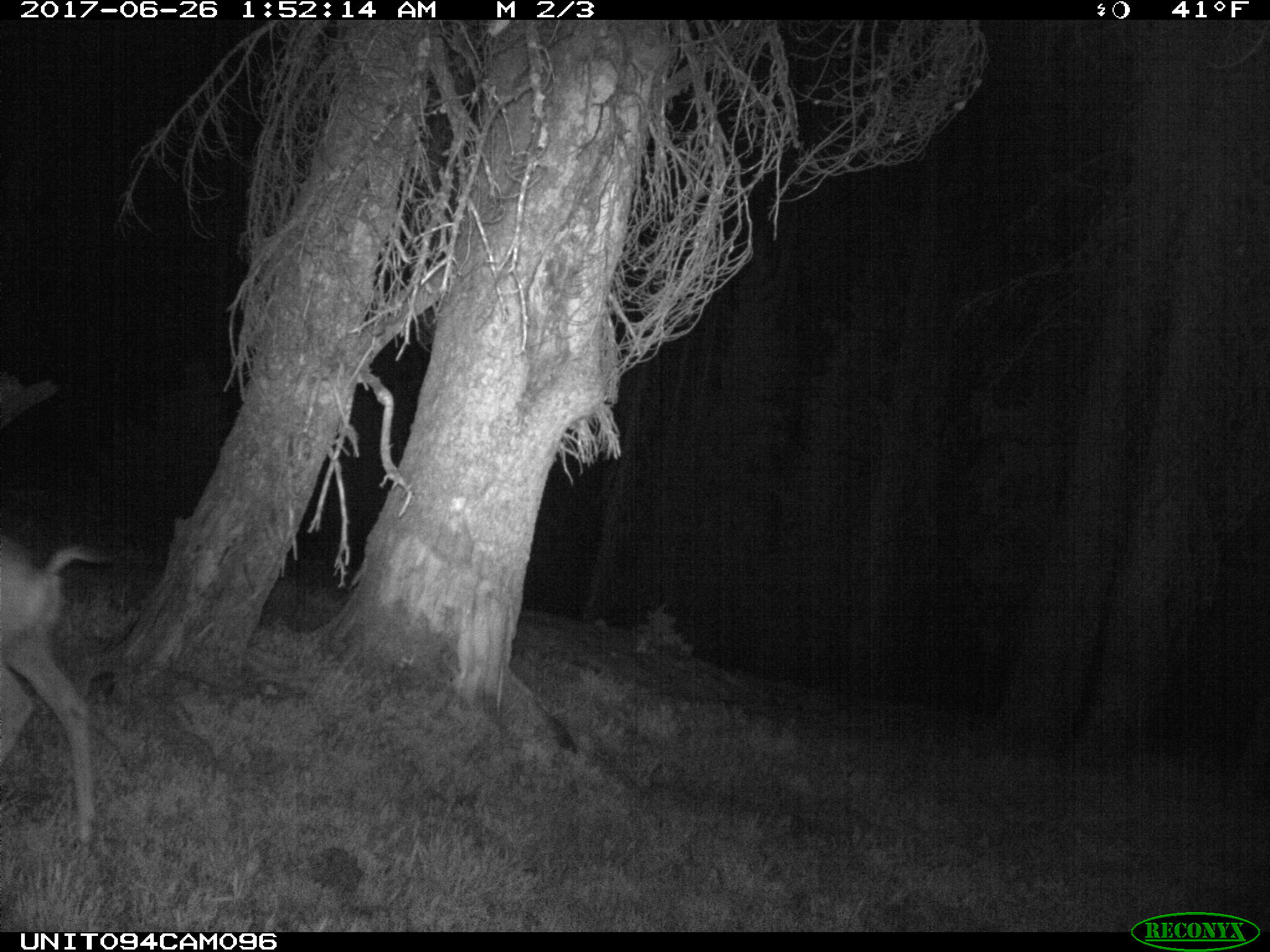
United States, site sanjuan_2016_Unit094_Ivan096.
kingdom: Animalia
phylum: Chordata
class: Mammalia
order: Artiodactyla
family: Cervidae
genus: Odocoileus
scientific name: Odocoileus hemionus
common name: mule deer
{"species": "Odocoileus hemionus (mule deer)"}